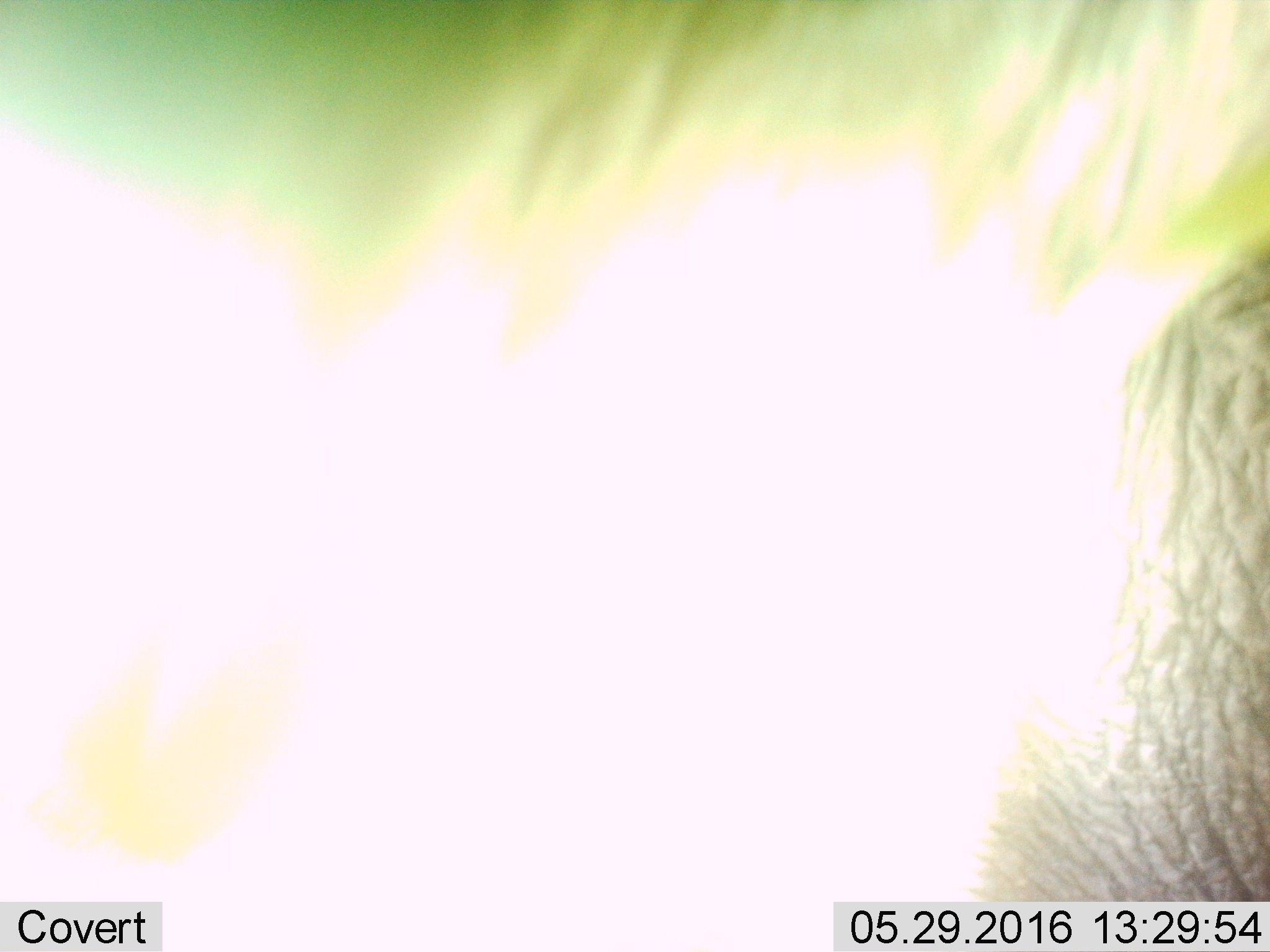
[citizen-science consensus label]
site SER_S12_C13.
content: unidentified animal